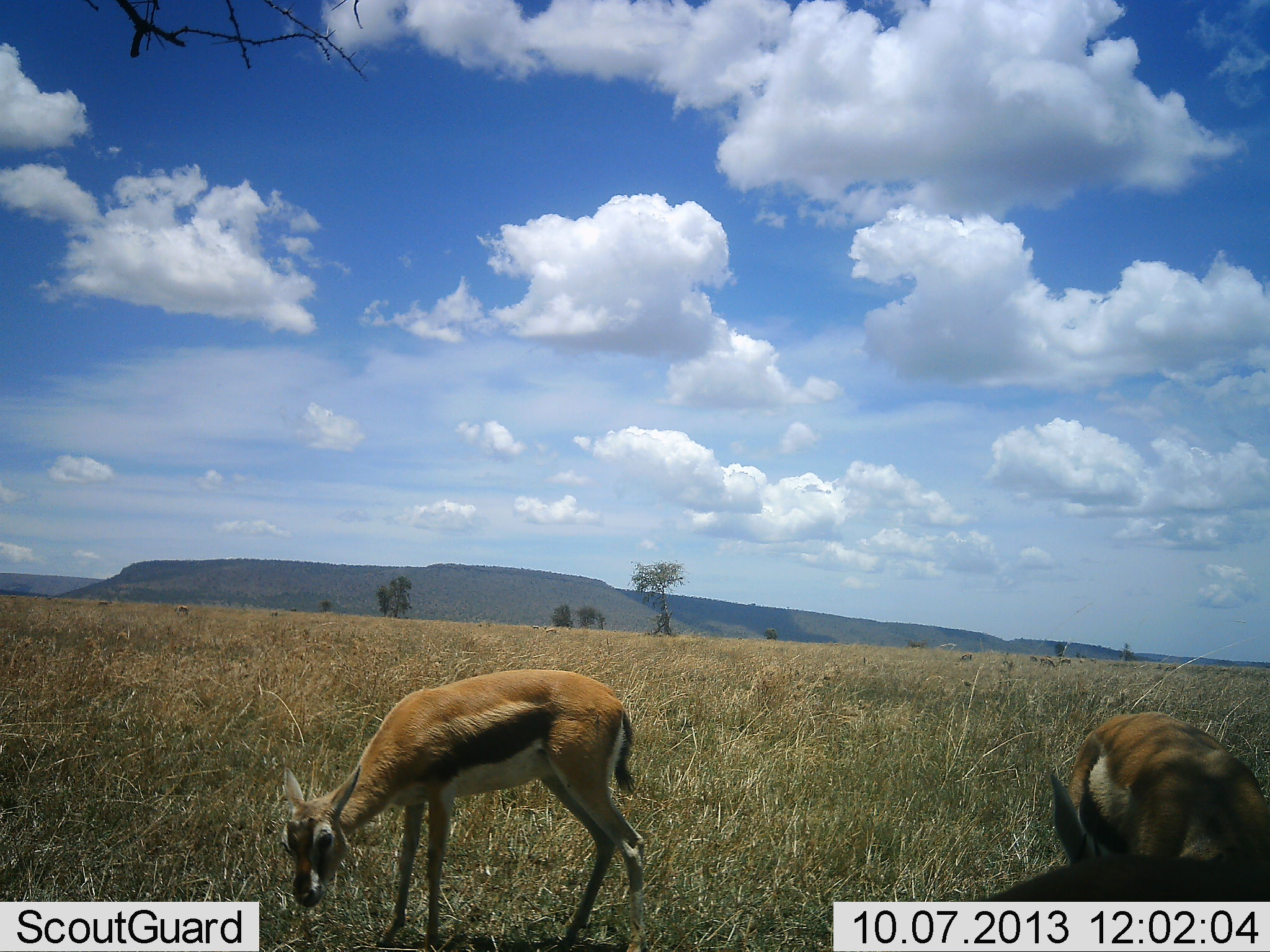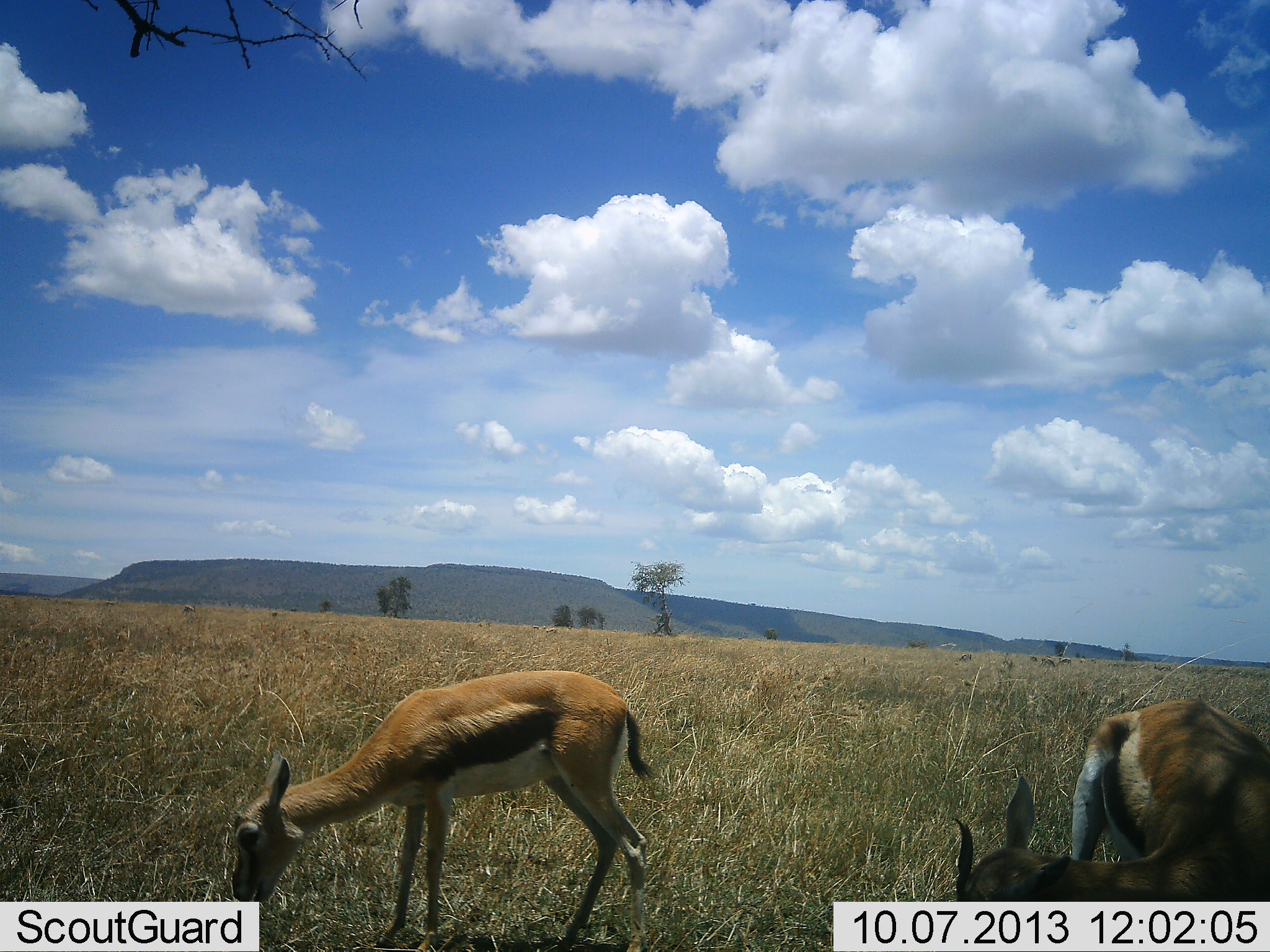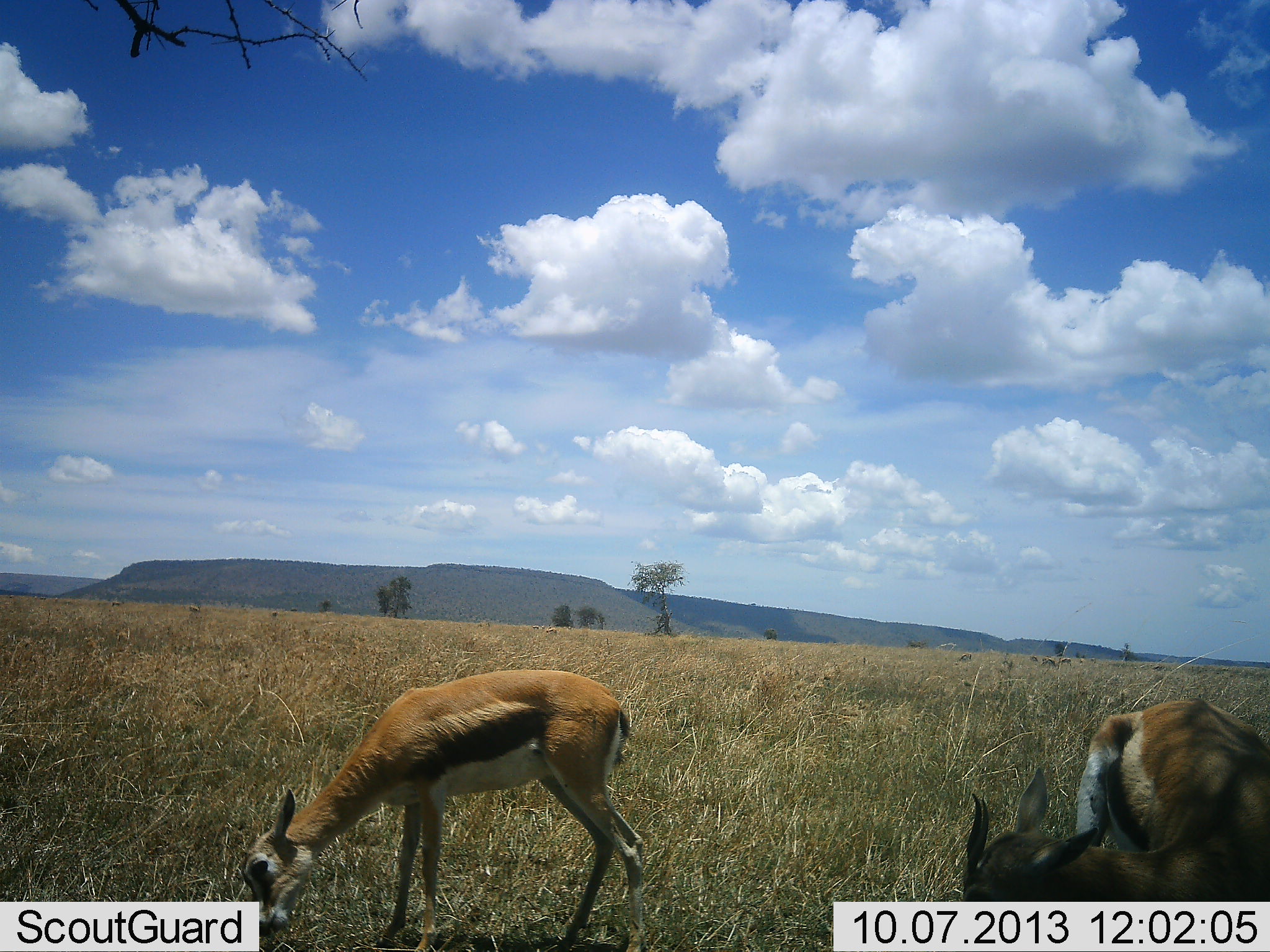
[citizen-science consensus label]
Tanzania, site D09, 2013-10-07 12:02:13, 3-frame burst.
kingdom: Animalia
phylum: Chordata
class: Mammalia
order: Artiodactyla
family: Bovidae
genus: Eudorcas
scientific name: Eudorcas thomsonii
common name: thomson's gazelle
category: gazellethomsons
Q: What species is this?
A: Gazellethomsons (thomson's gazelle) (Eudorcas thomsonii).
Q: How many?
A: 2.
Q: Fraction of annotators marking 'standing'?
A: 37%.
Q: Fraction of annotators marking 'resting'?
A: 5%.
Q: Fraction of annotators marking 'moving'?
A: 0%.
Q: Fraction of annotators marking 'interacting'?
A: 0%.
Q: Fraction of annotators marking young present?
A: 5%.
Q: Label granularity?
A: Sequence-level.